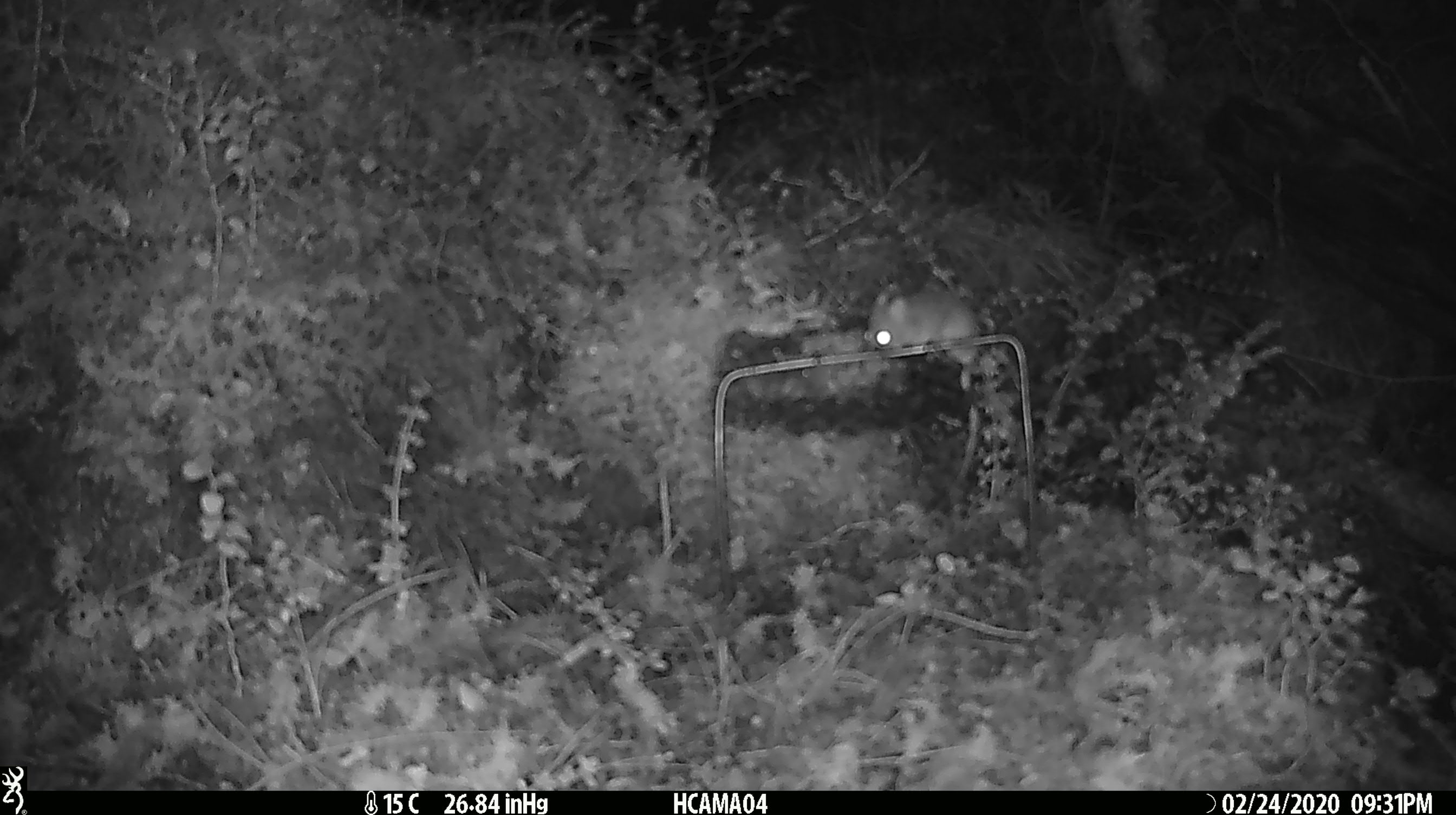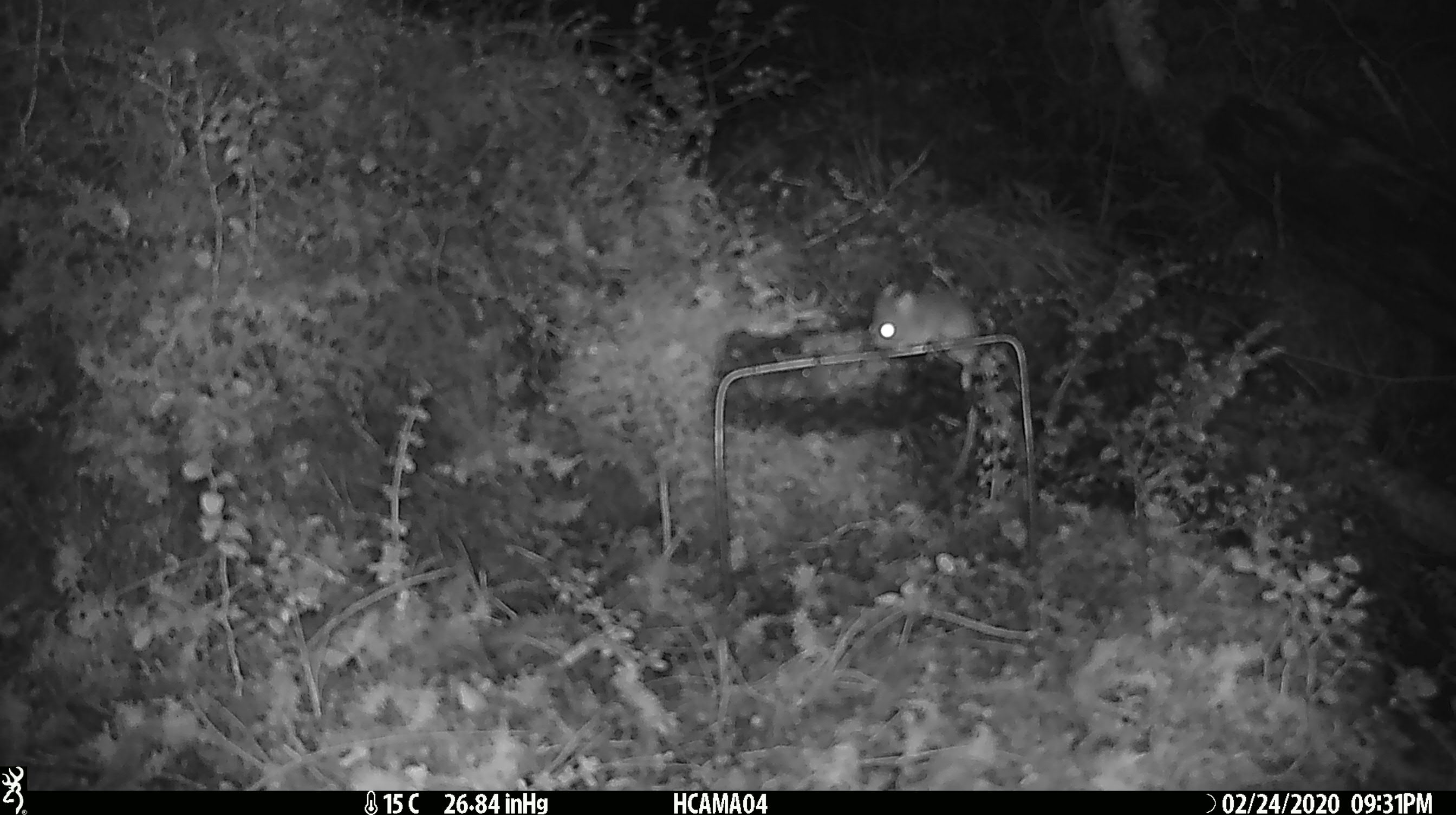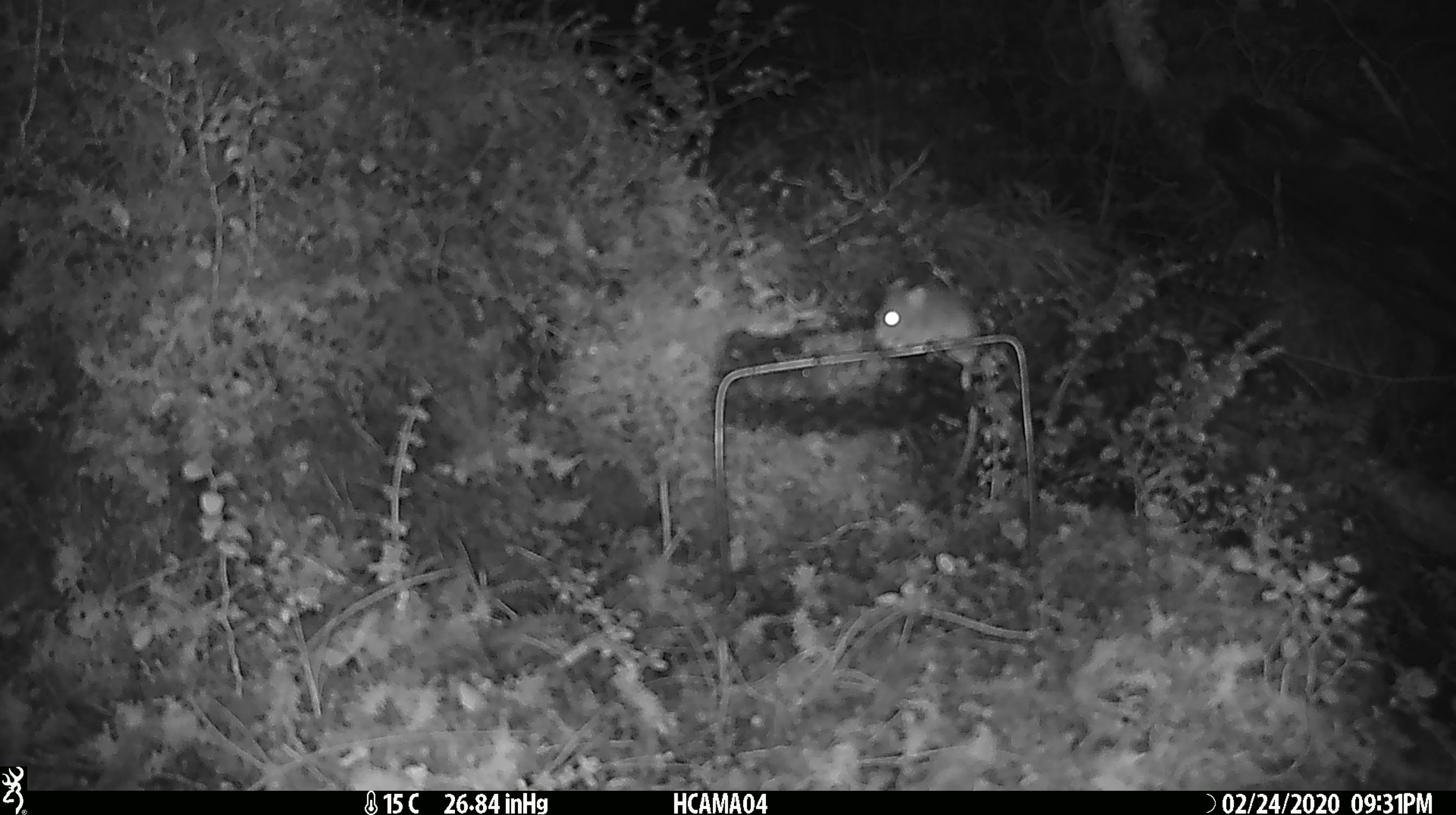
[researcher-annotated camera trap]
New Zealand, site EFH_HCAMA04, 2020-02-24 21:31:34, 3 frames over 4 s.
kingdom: Animalia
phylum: Chordata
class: Mammalia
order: Rodentia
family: Muridae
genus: Mus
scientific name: Mus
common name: mouse